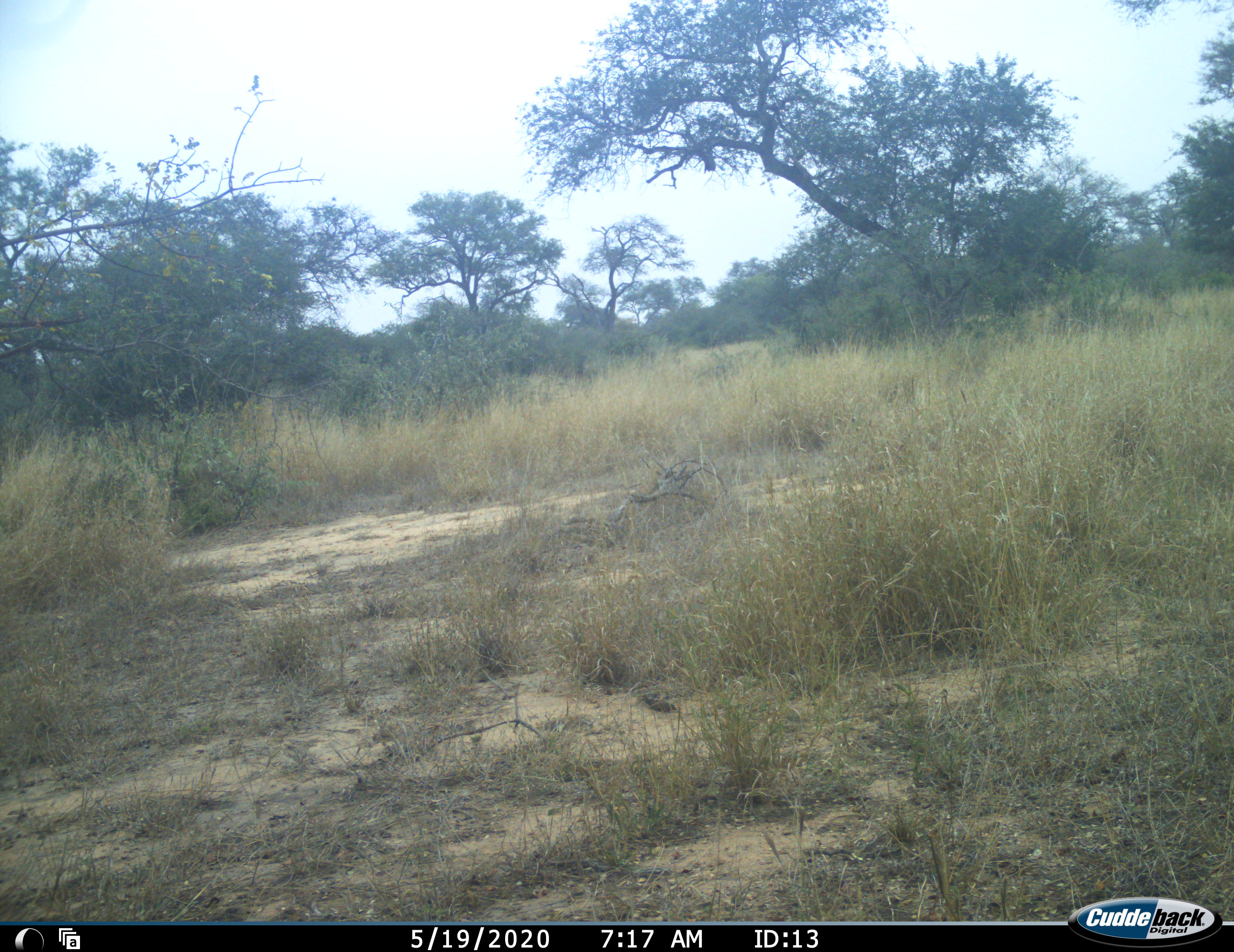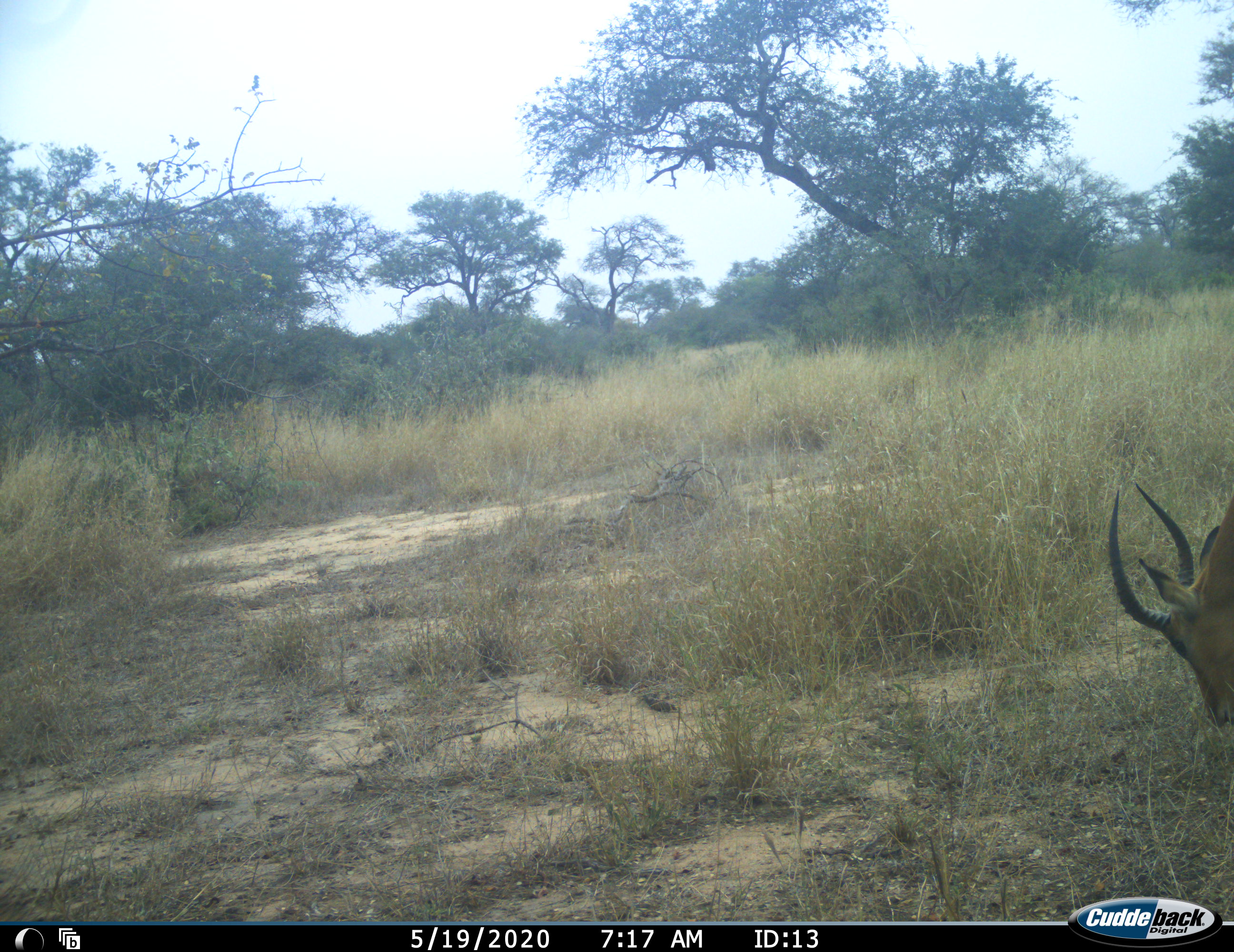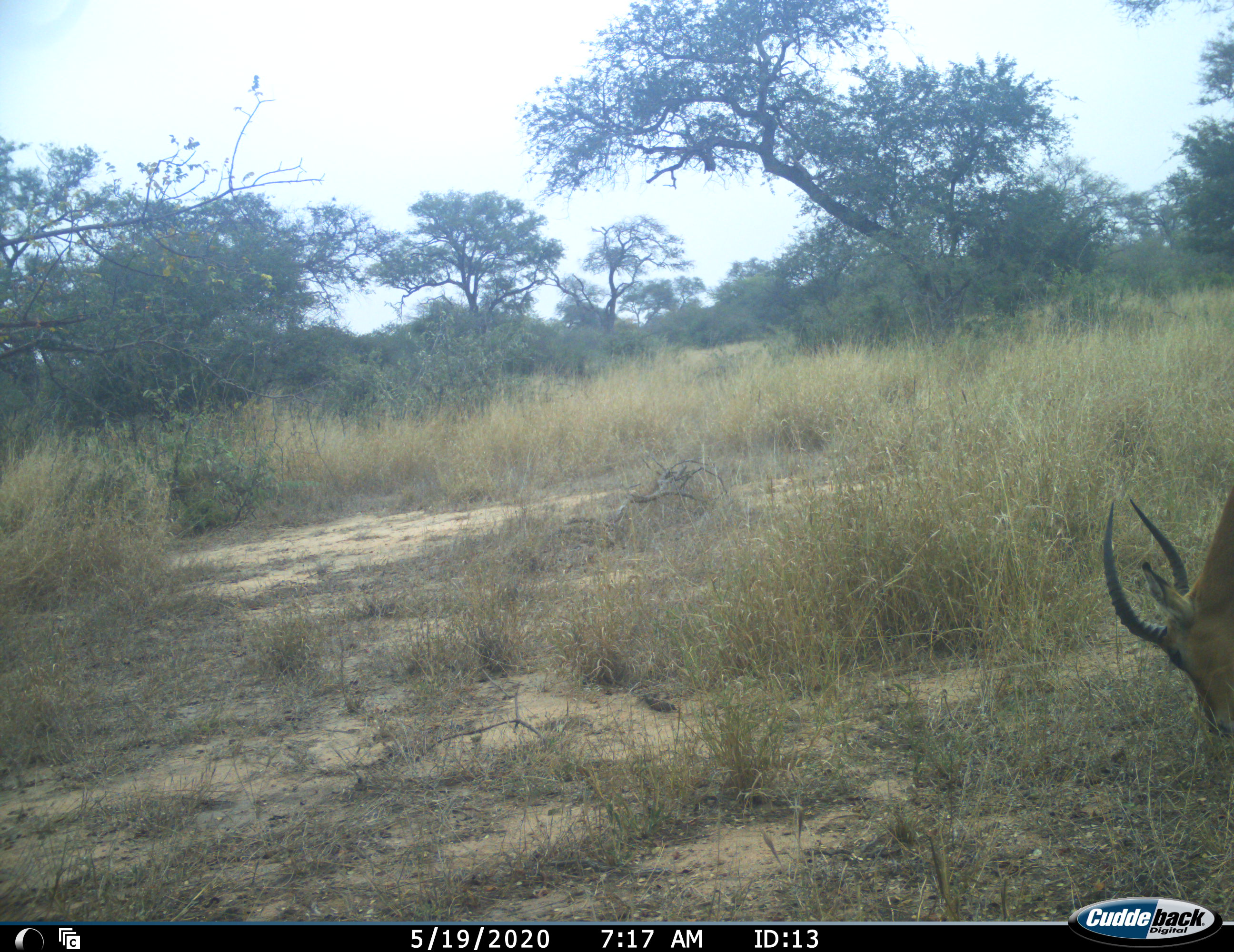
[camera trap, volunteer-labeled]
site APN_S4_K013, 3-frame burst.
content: unidentified animal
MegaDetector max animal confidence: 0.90